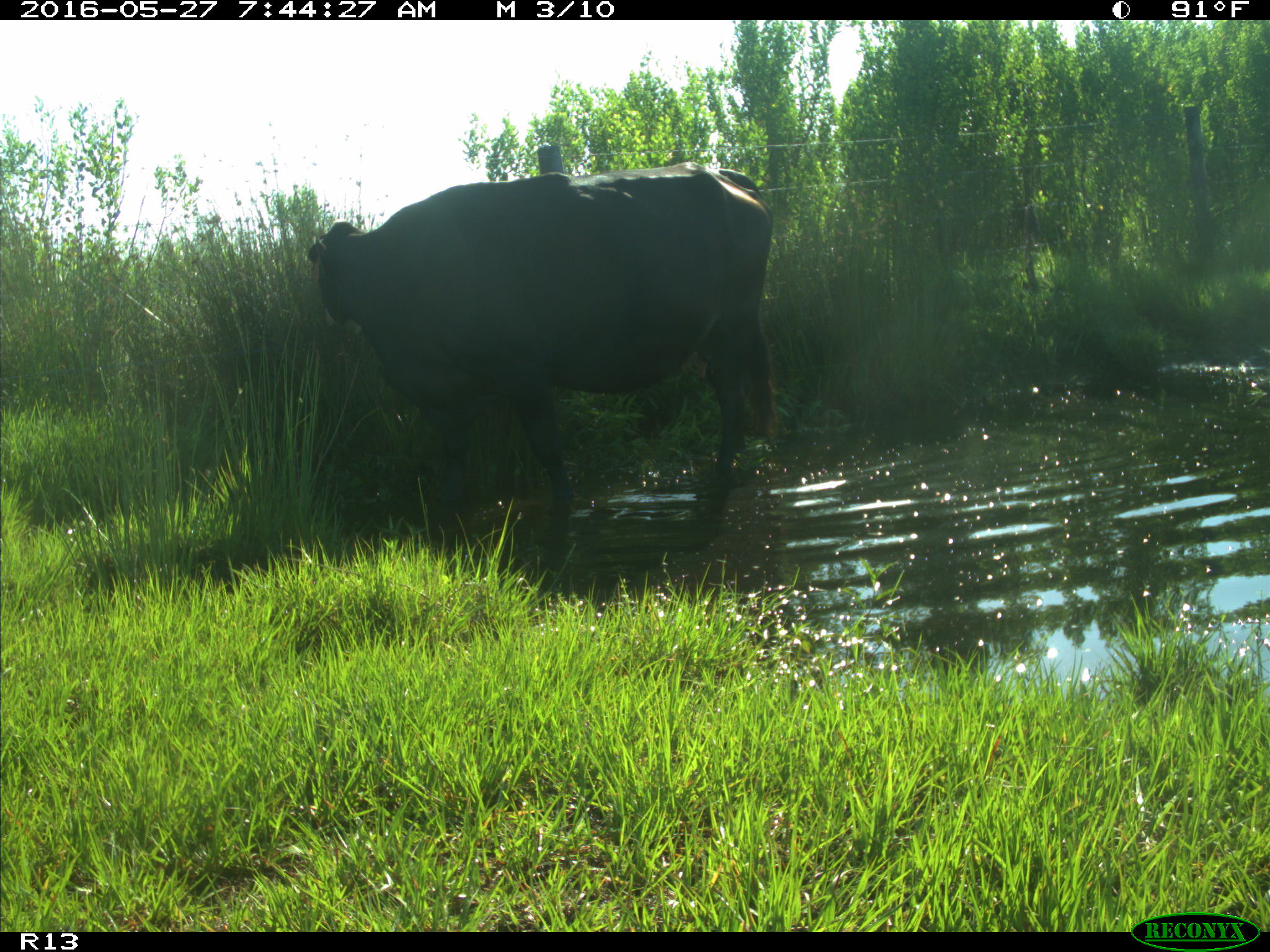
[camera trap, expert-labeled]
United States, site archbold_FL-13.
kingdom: Animalia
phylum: Chordata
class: Mammalia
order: Artiodactyla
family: Bovidae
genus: Bos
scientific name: Bos taurus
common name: domestic cow